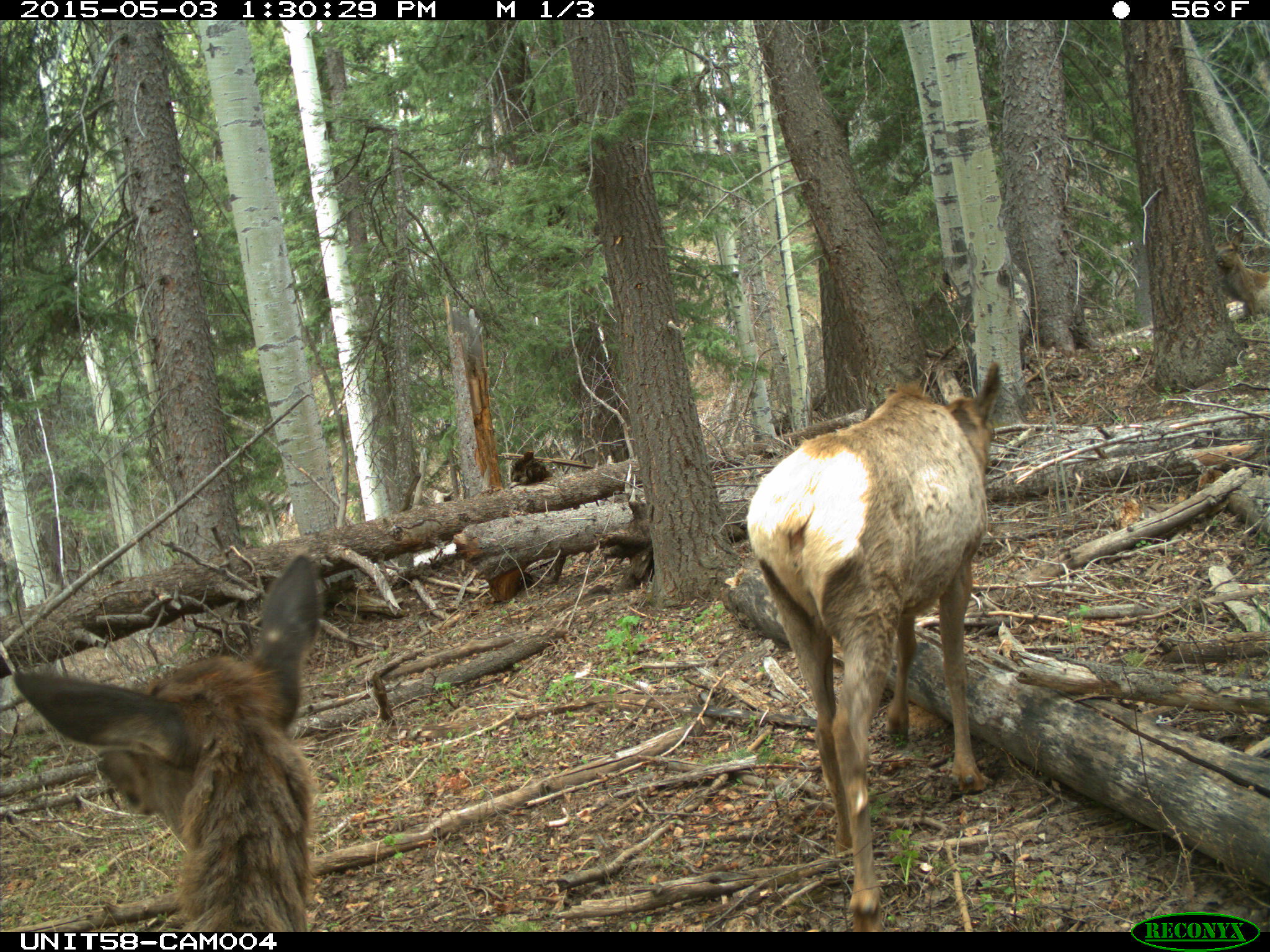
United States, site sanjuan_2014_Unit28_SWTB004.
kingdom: Animalia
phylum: Chordata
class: Mammalia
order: Artiodactyla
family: Cervidae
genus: Cervus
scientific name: Cervus elaphus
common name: red deer